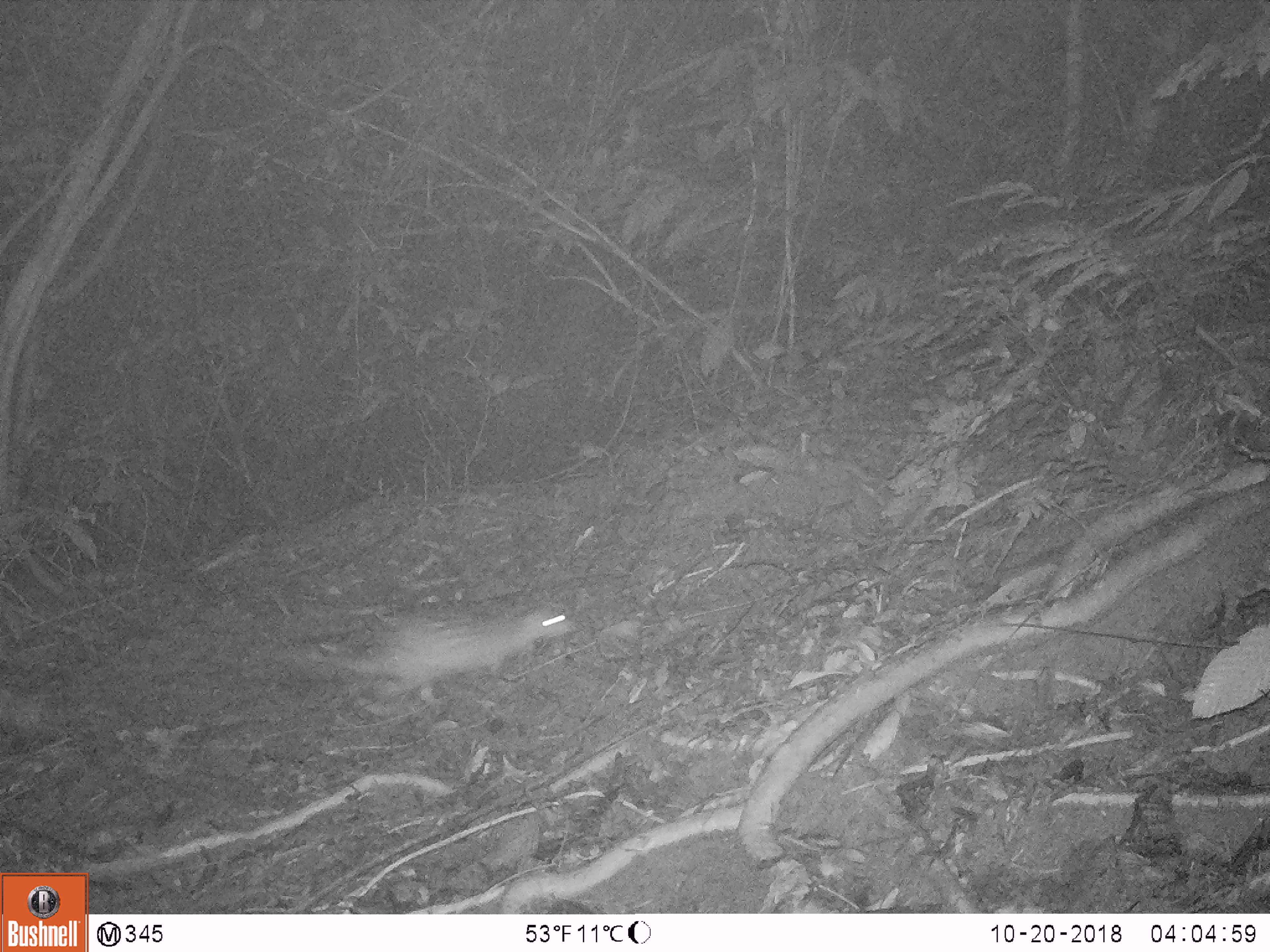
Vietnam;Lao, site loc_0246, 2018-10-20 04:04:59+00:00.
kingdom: Animalia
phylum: Chordata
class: Mammalia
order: Rodentia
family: Hystricidae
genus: Atherurus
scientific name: Atherurus macrourus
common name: asiatic brush-tailed porcupine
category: asiatic brush tailed porcupine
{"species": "asiatic brush tailed porcupine (asiatic brush-tailed porcupine) (Atherurus macrourus)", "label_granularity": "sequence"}